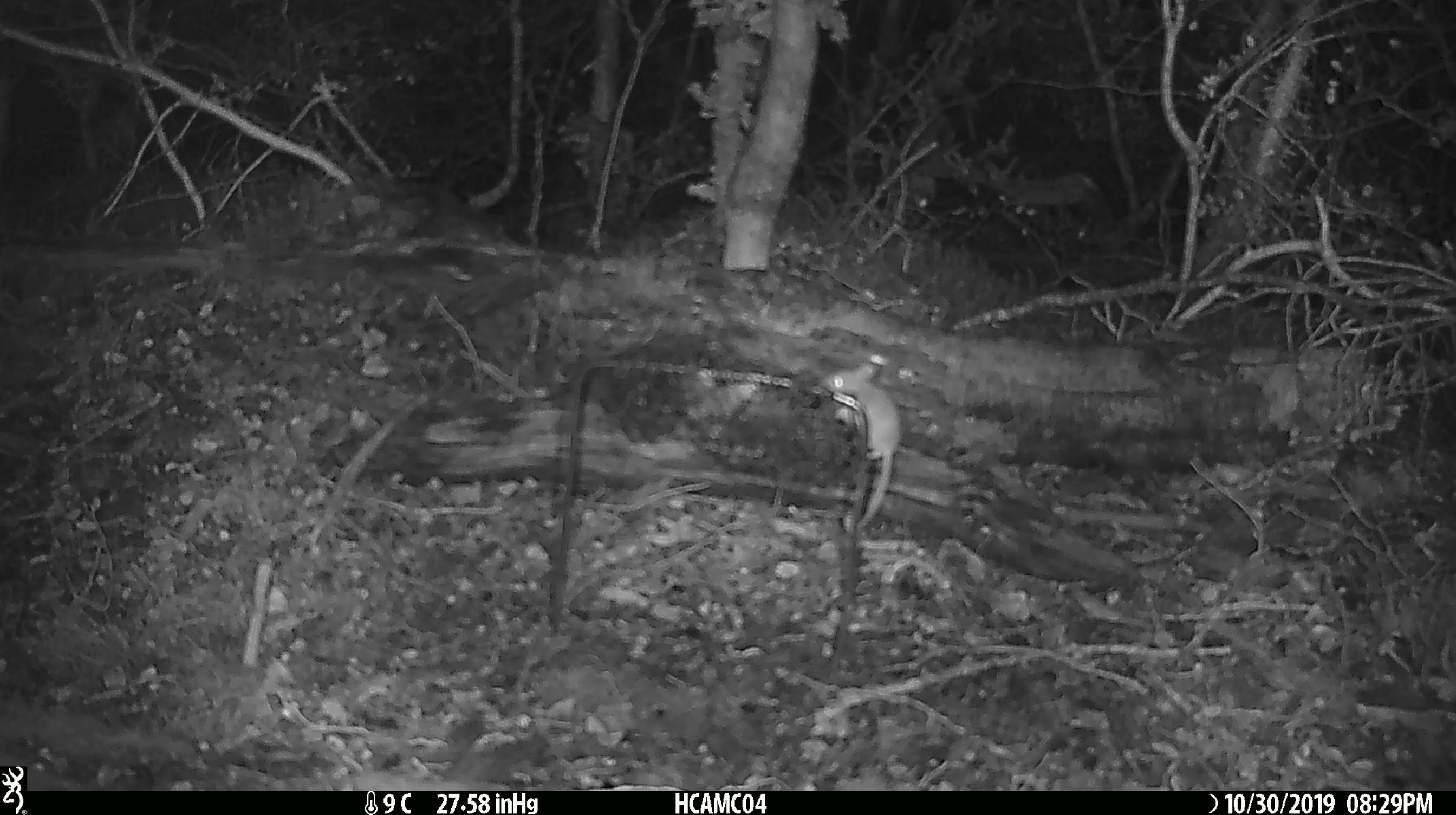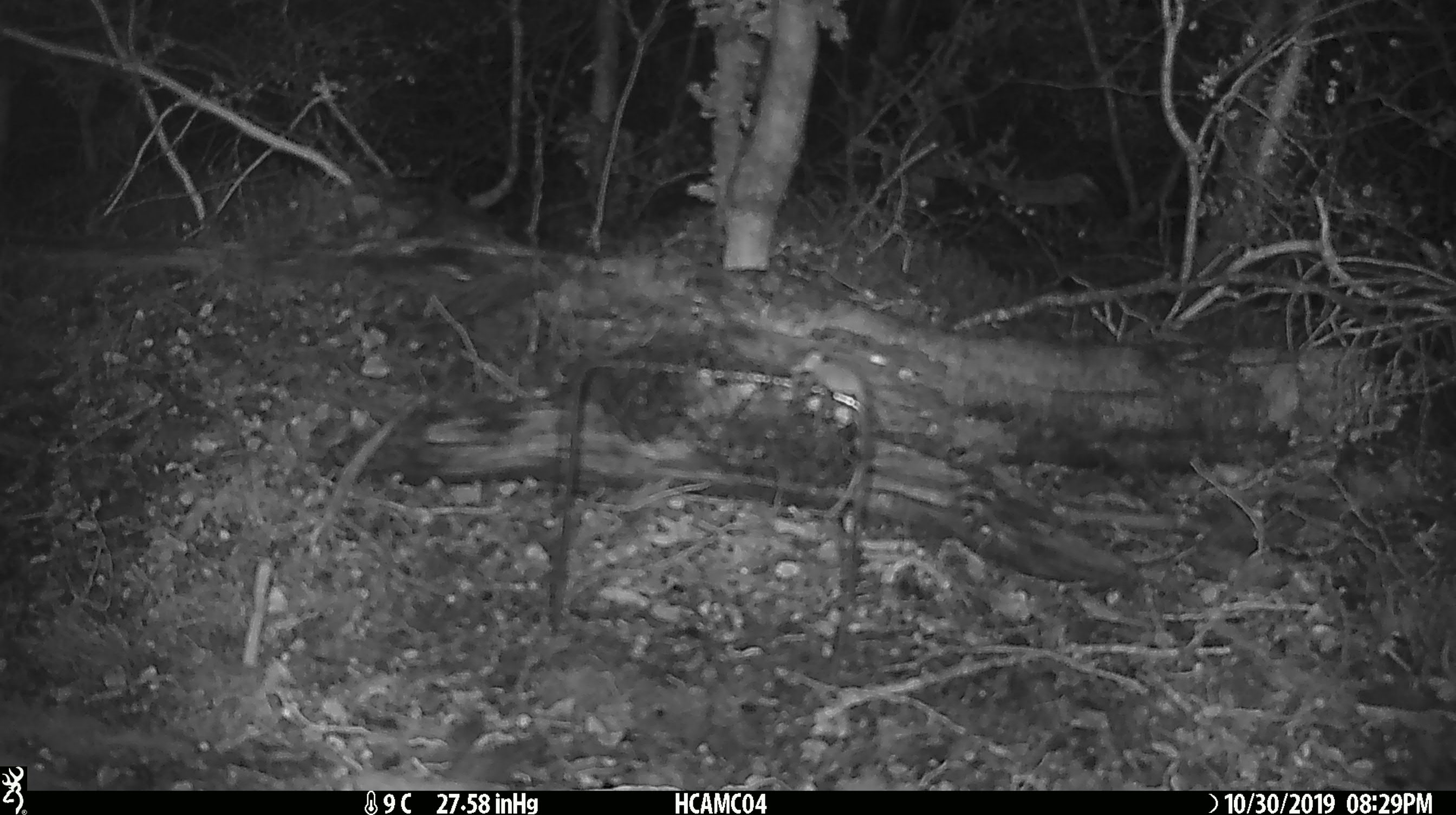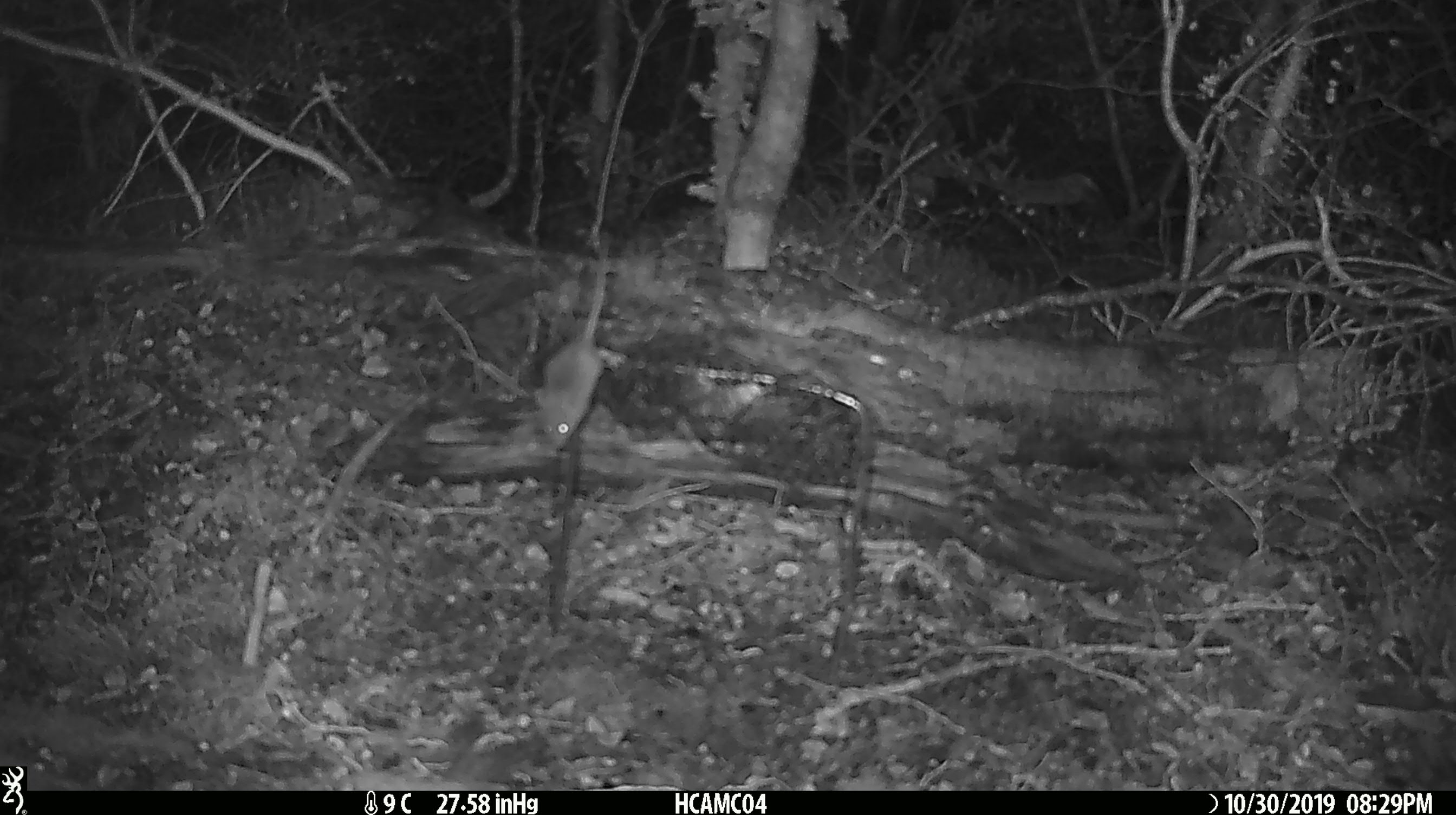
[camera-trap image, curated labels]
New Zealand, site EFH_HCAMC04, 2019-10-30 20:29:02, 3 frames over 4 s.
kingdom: Animalia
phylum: Chordata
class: Mammalia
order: Rodentia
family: Muridae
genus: Mus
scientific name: Mus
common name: mouse